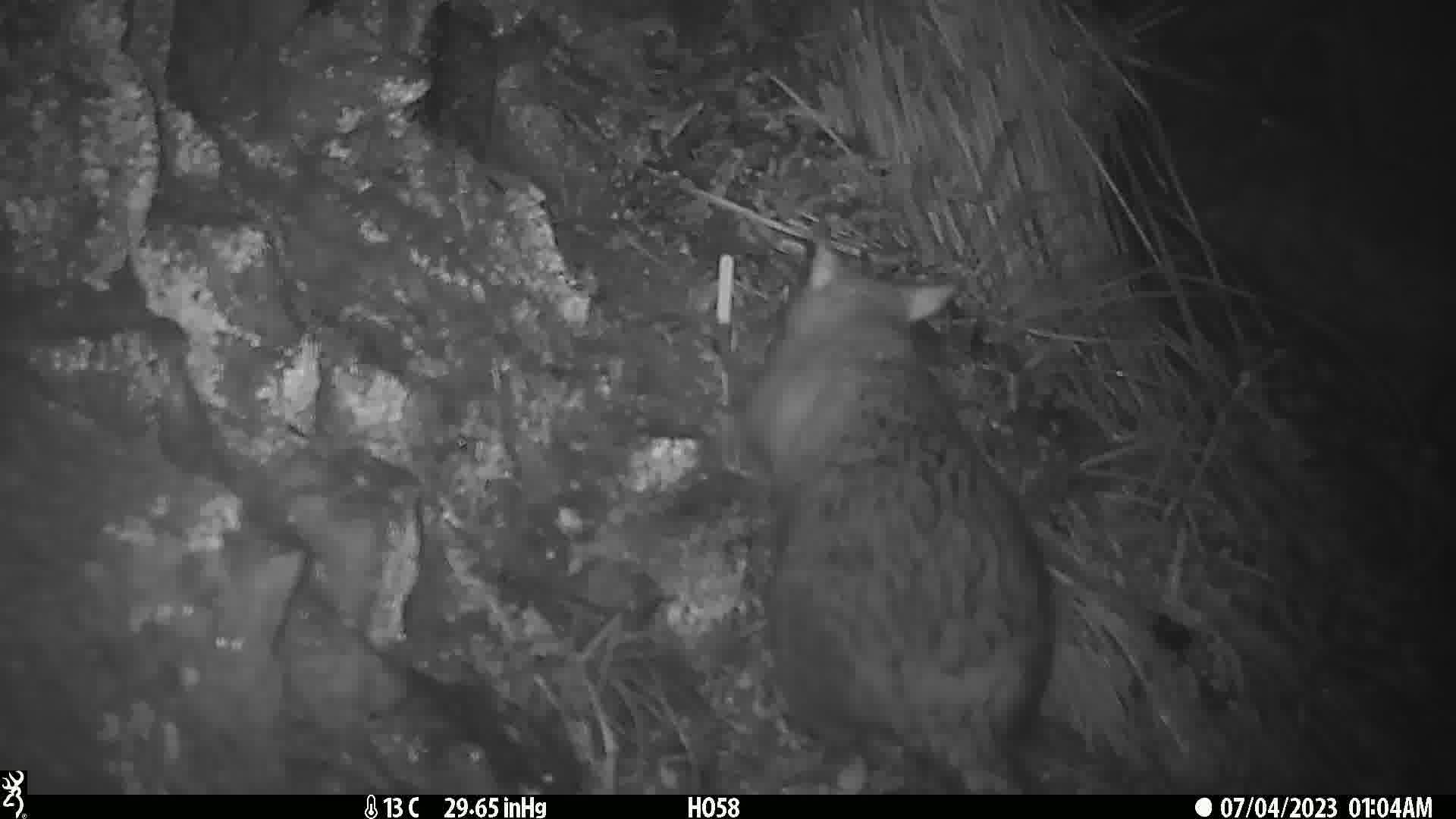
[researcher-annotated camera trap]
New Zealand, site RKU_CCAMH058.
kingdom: Animalia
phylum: Chordata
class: Mammalia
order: Diprotodontia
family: Phalangeridae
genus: Trichosurus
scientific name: Trichosurus vulpecula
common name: common brushtail possum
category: possum